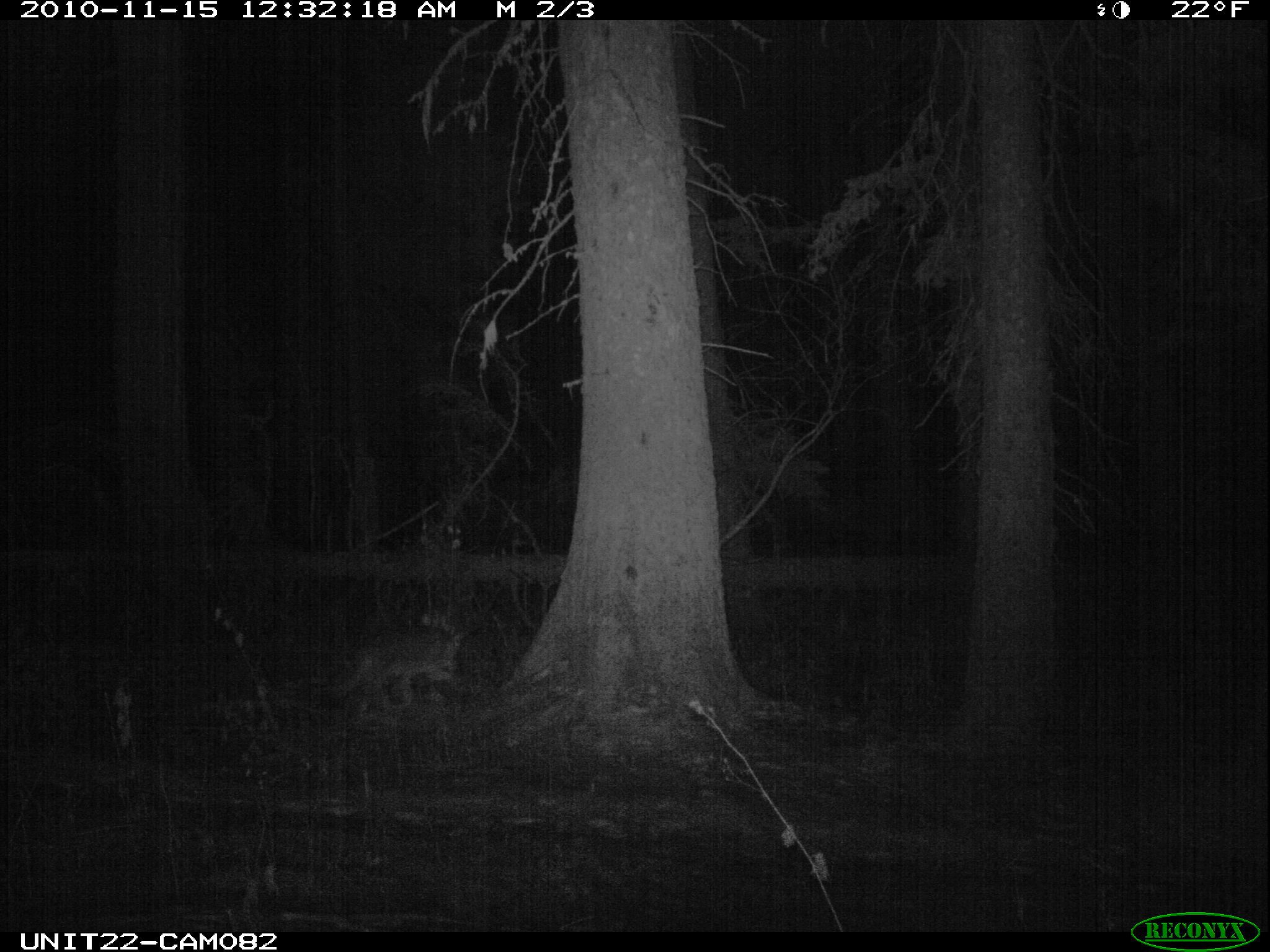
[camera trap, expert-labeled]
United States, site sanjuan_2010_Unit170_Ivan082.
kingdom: Animalia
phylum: Chordata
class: Mammalia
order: Carnivora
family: Canidae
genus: Canis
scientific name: Canis latrans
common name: coyote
Canis latrans (coyote).